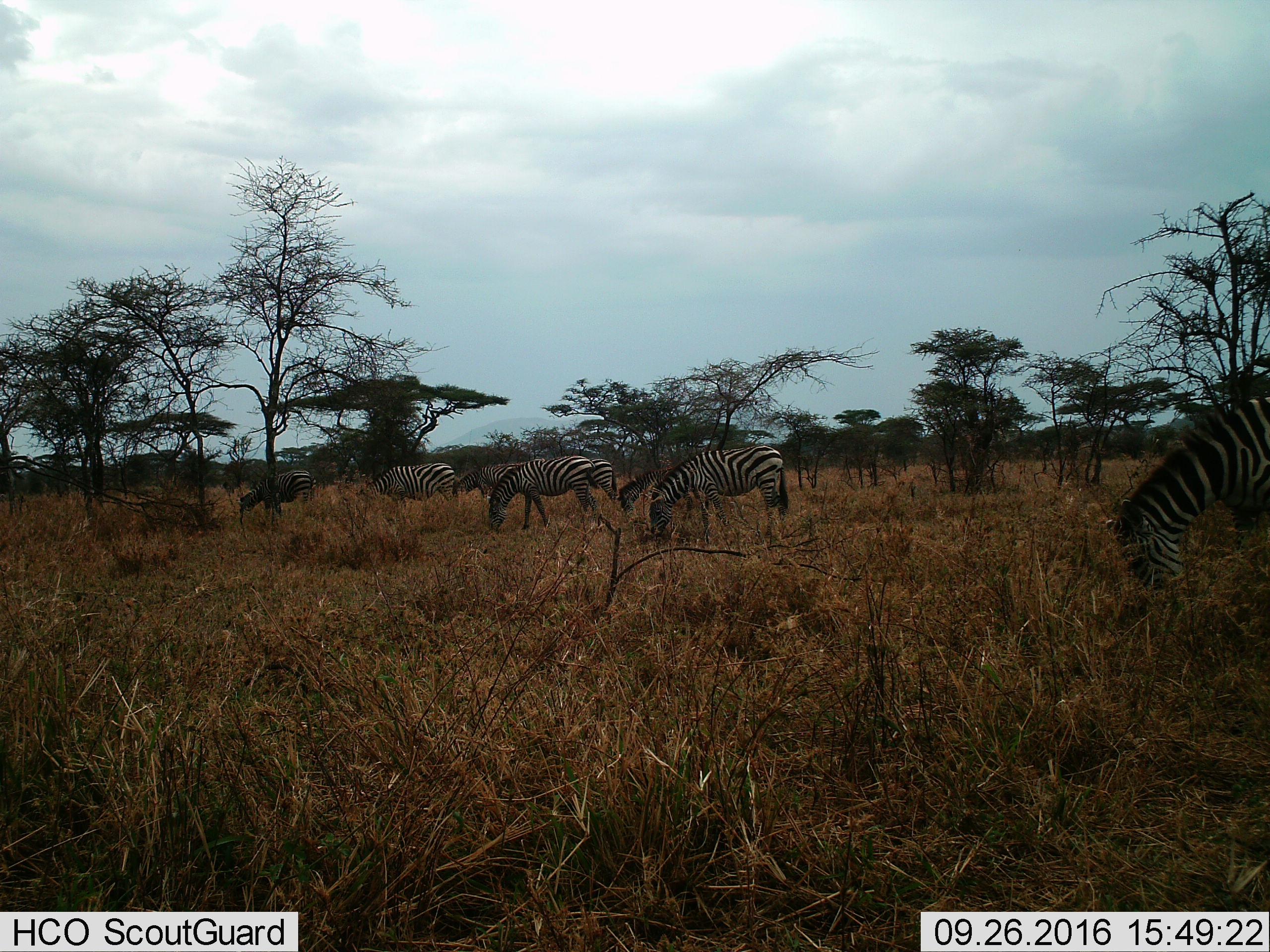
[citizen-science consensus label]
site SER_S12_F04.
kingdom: Animalia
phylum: Chordata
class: Mammalia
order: Perissodactyla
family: Equidae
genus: Equus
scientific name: Equus quagga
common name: plains zebra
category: zebraplains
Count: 8.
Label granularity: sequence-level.